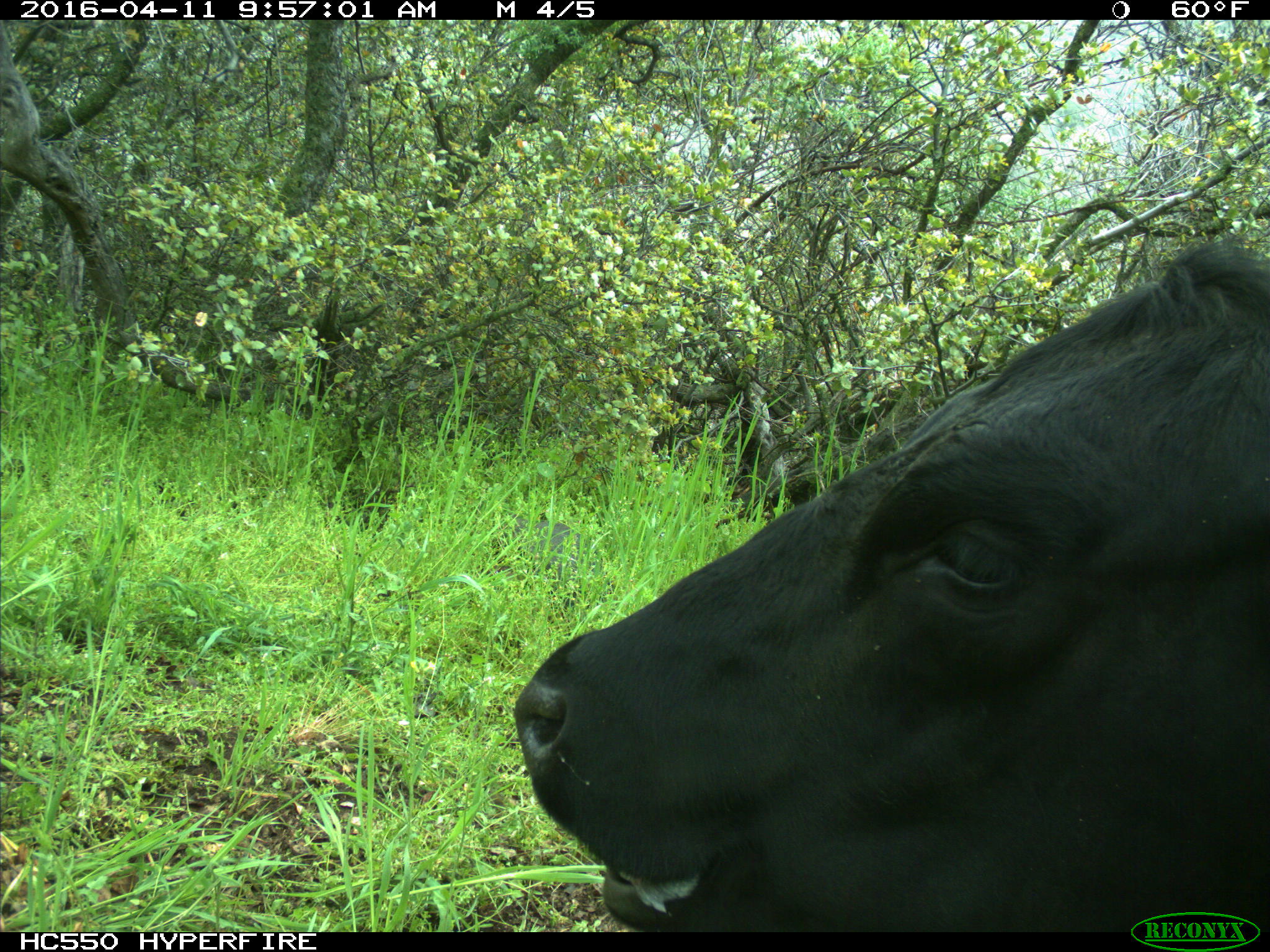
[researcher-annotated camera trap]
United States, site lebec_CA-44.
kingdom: Animalia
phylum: Chordata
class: Mammalia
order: Artiodactyla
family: Bovidae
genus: Bos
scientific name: Bos taurus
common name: domestic cow